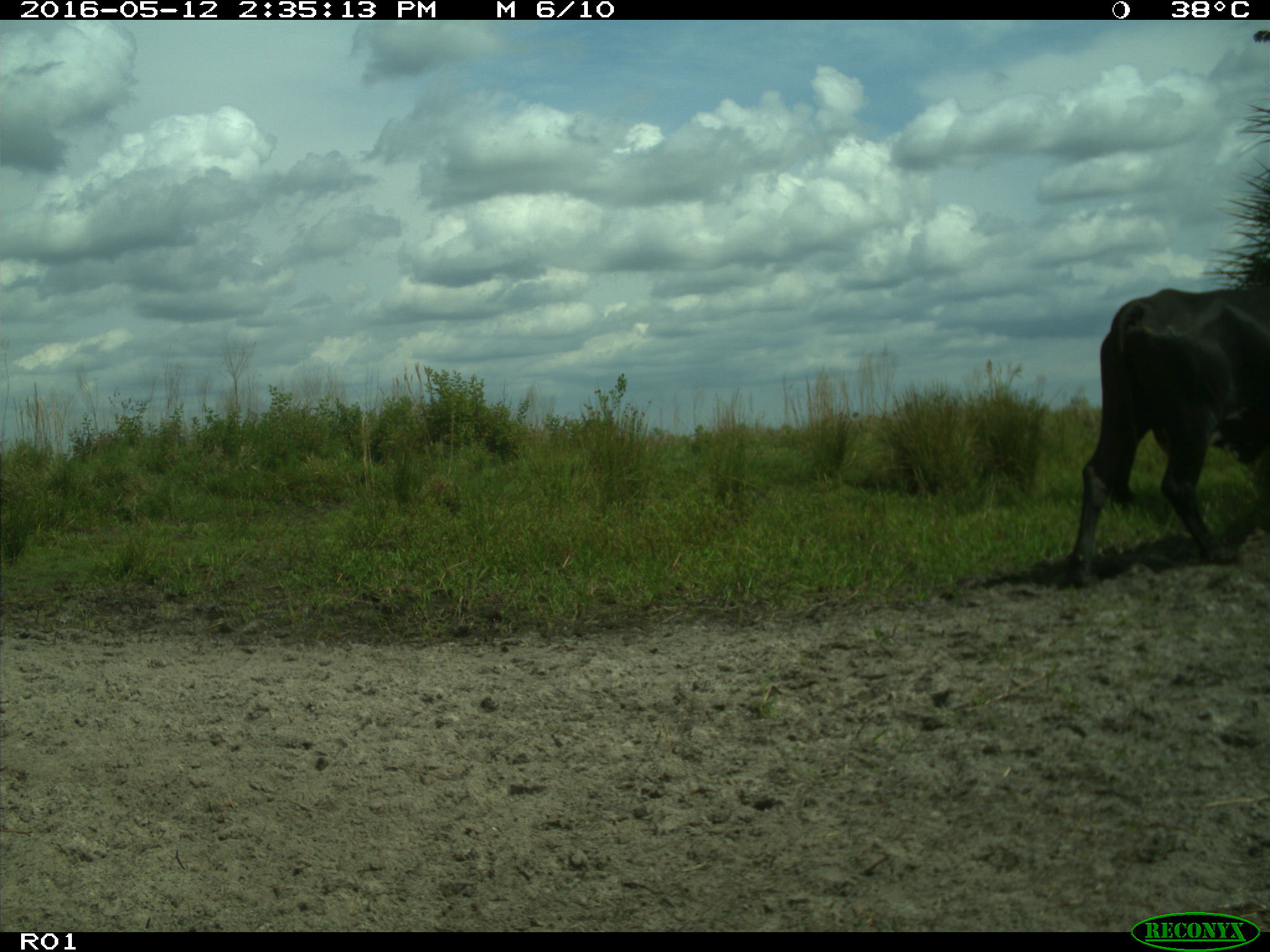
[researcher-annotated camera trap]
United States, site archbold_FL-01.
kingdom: Animalia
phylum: Chordata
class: Mammalia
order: Artiodactyla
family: Bovidae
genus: Bos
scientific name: Bos taurus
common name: domestic cow